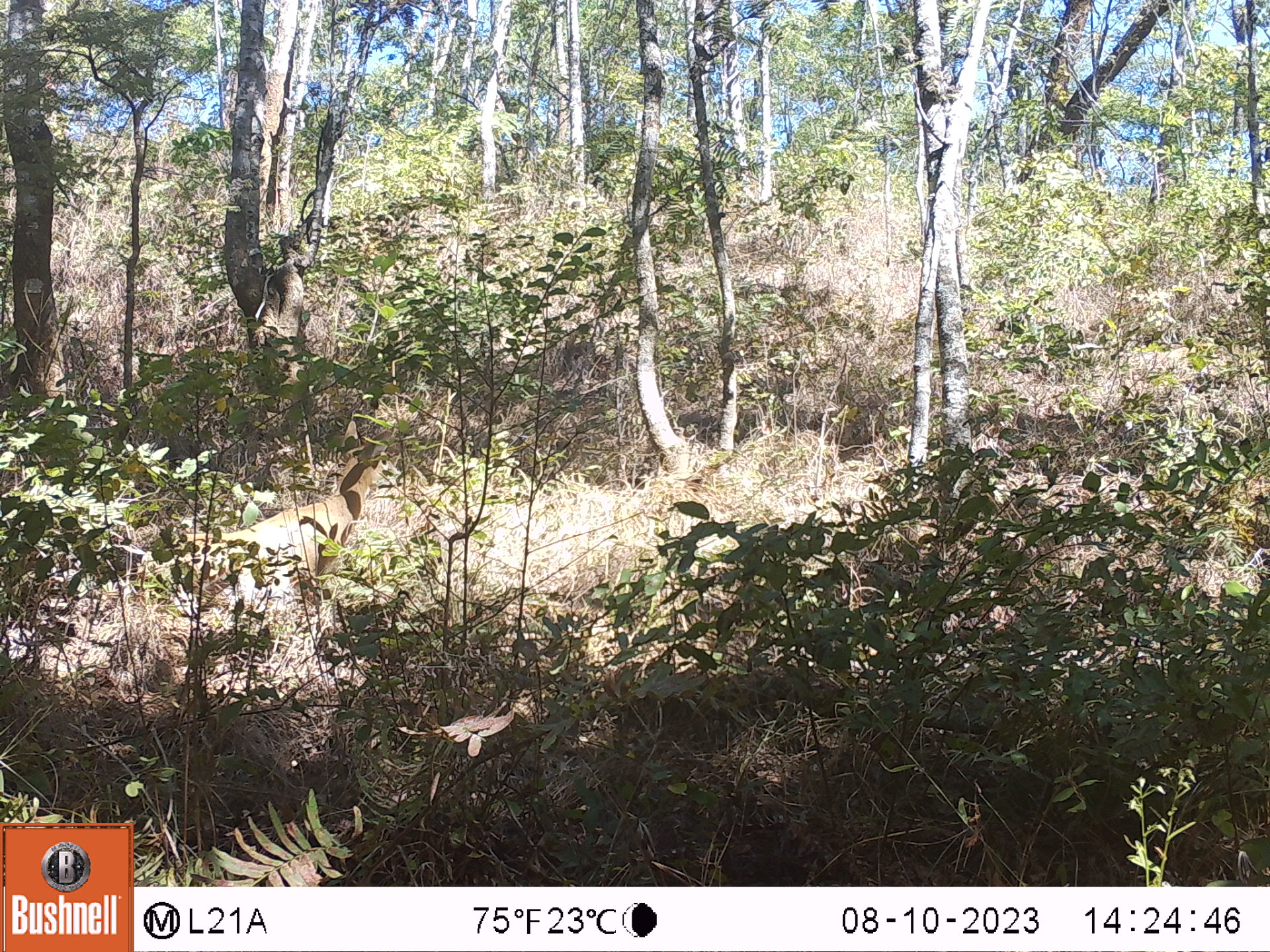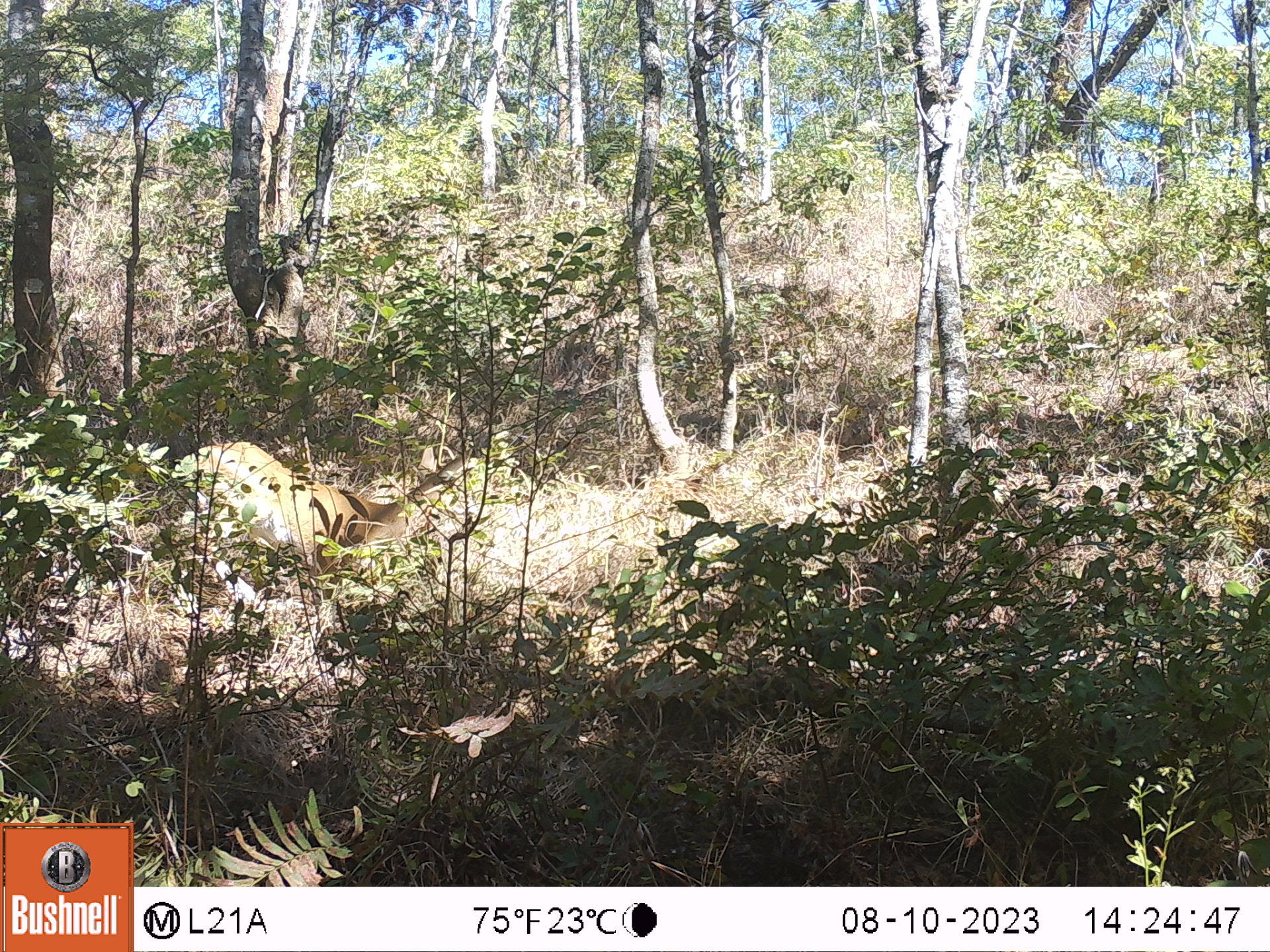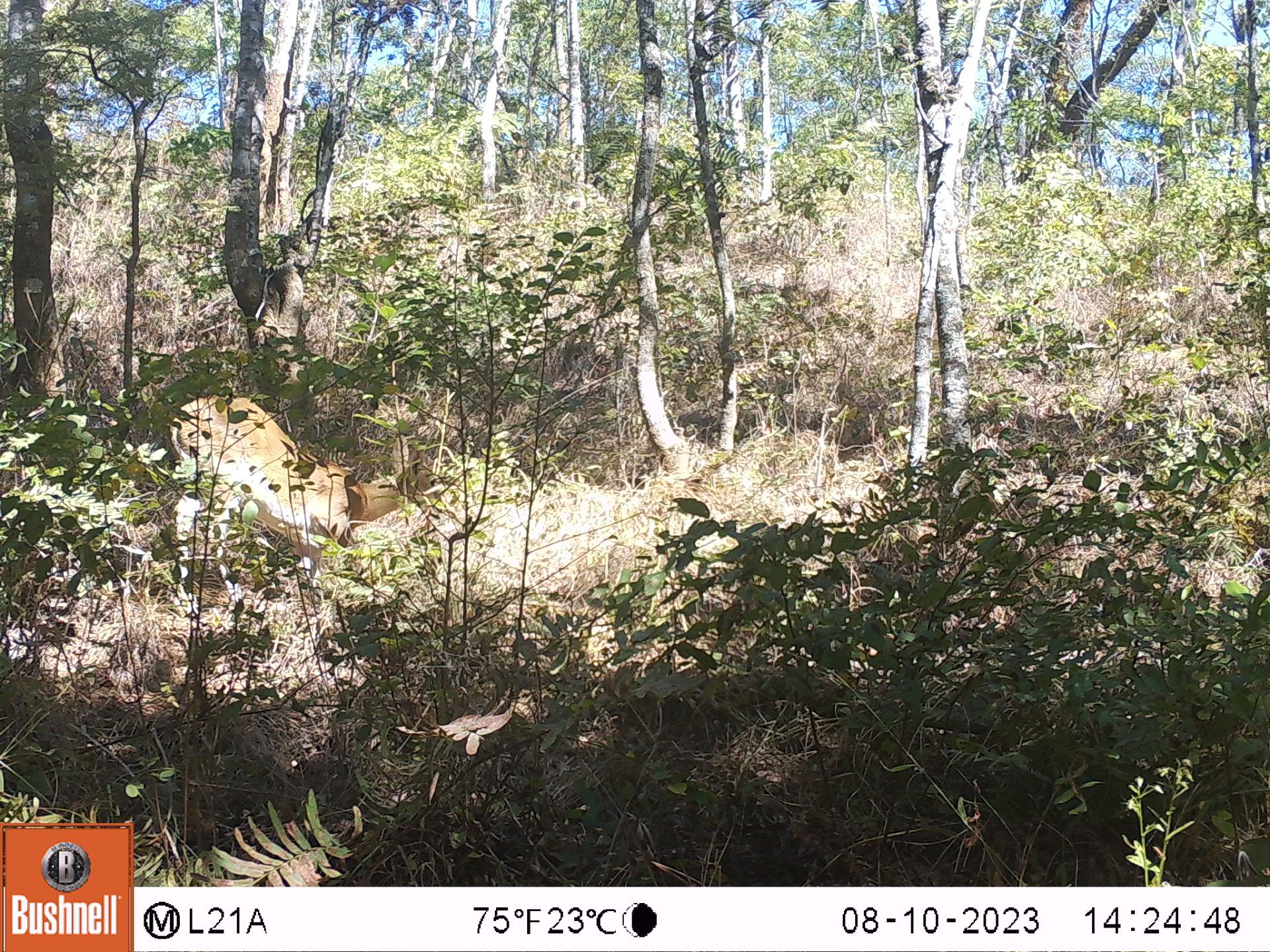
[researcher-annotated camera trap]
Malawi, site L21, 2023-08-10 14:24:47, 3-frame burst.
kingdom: Animalia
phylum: Chordata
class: Mammalia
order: Artiodactyla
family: Bovidae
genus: Sylvicapra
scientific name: Sylvicapra grimmia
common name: common duiker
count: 1